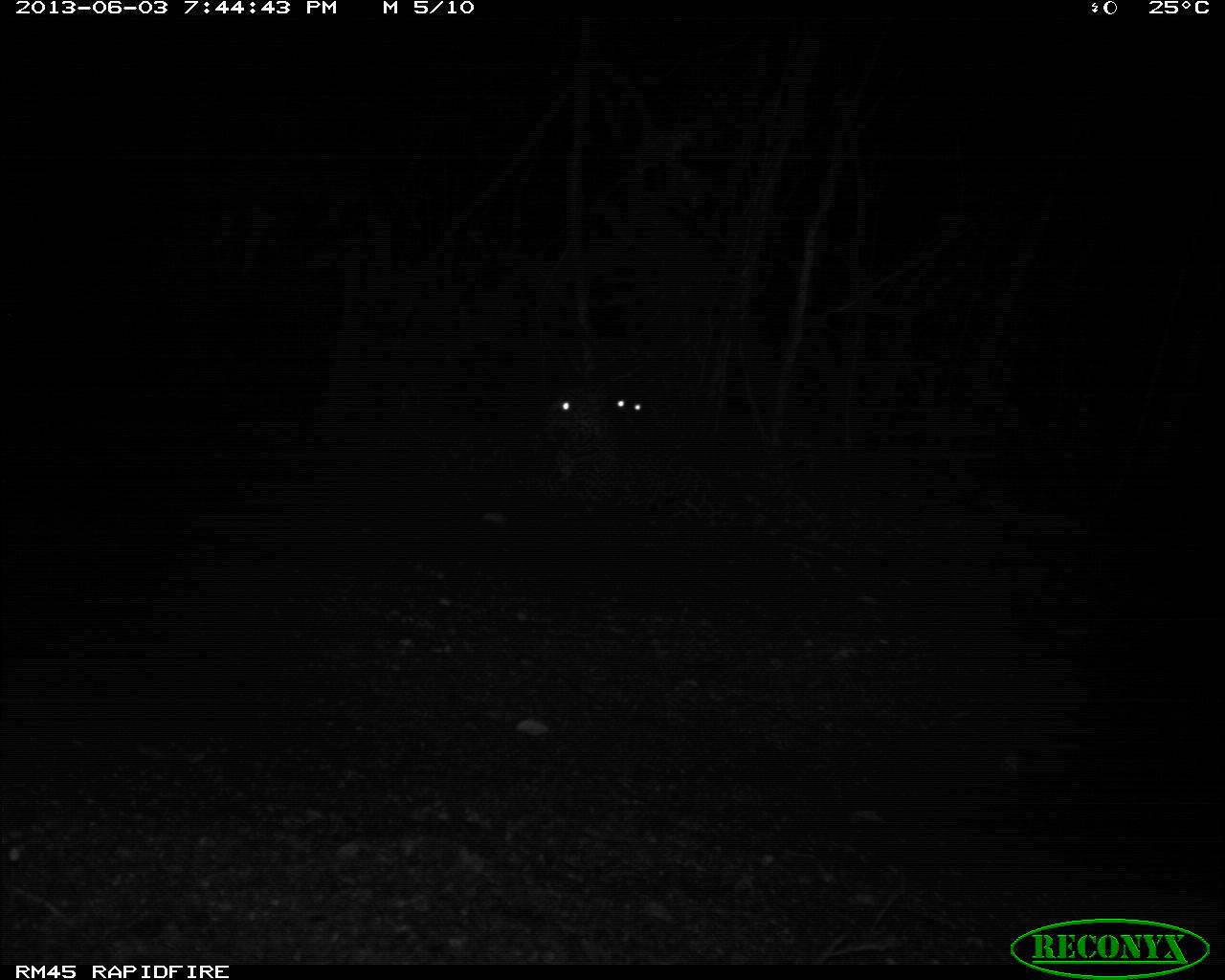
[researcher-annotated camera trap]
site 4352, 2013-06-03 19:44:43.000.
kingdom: Animalia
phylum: Chordata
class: Mammalia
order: Carnivora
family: Felidae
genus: Panthera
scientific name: Panthera onca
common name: jaguar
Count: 2.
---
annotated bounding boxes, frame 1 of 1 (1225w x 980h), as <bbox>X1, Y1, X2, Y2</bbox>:
panthera onca: <bbox>546, 384, 787, 532</bbox>; <bbox>603, 387, 646, 442</bbox>